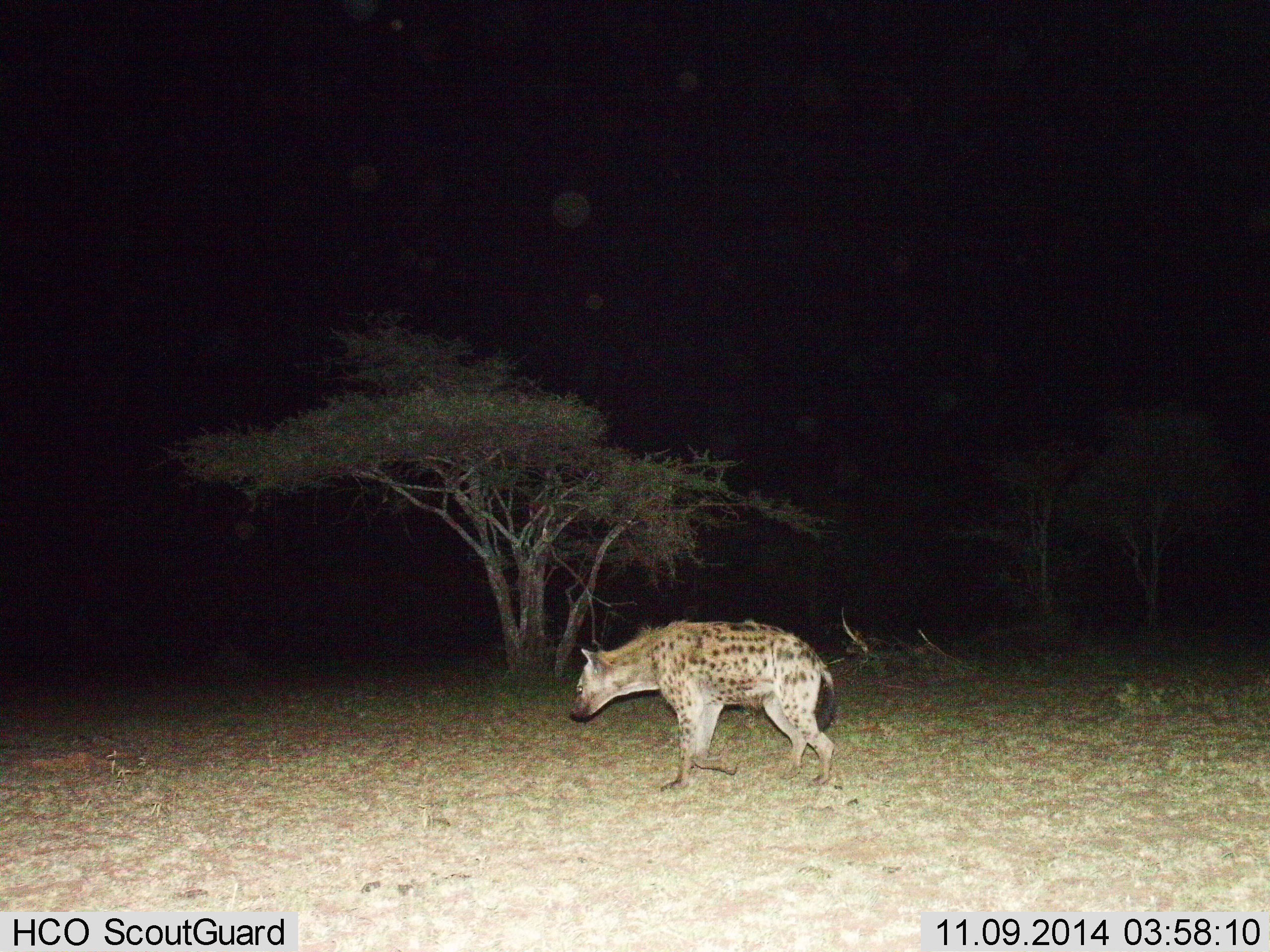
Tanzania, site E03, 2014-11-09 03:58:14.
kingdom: Animalia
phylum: Chordata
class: Mammalia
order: Carnivora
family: Hyaenidae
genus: Crocuta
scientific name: Crocuta crocuta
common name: spotted hyena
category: hyenaspotted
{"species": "hyenaspotted (spotted hyena) (Crocuta crocuta)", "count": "1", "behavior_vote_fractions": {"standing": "30%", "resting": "0%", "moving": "80%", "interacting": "0%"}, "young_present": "0%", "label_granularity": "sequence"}